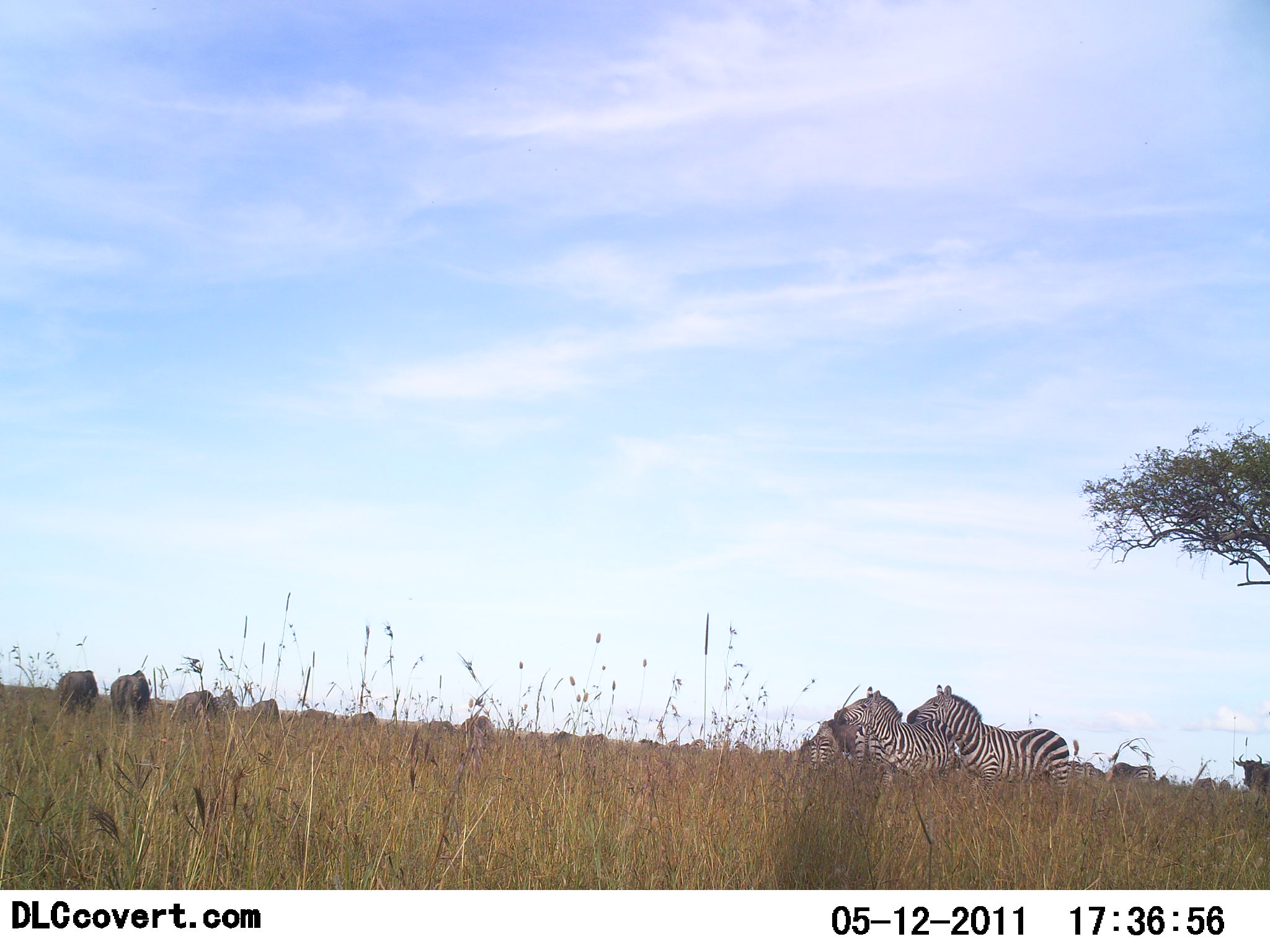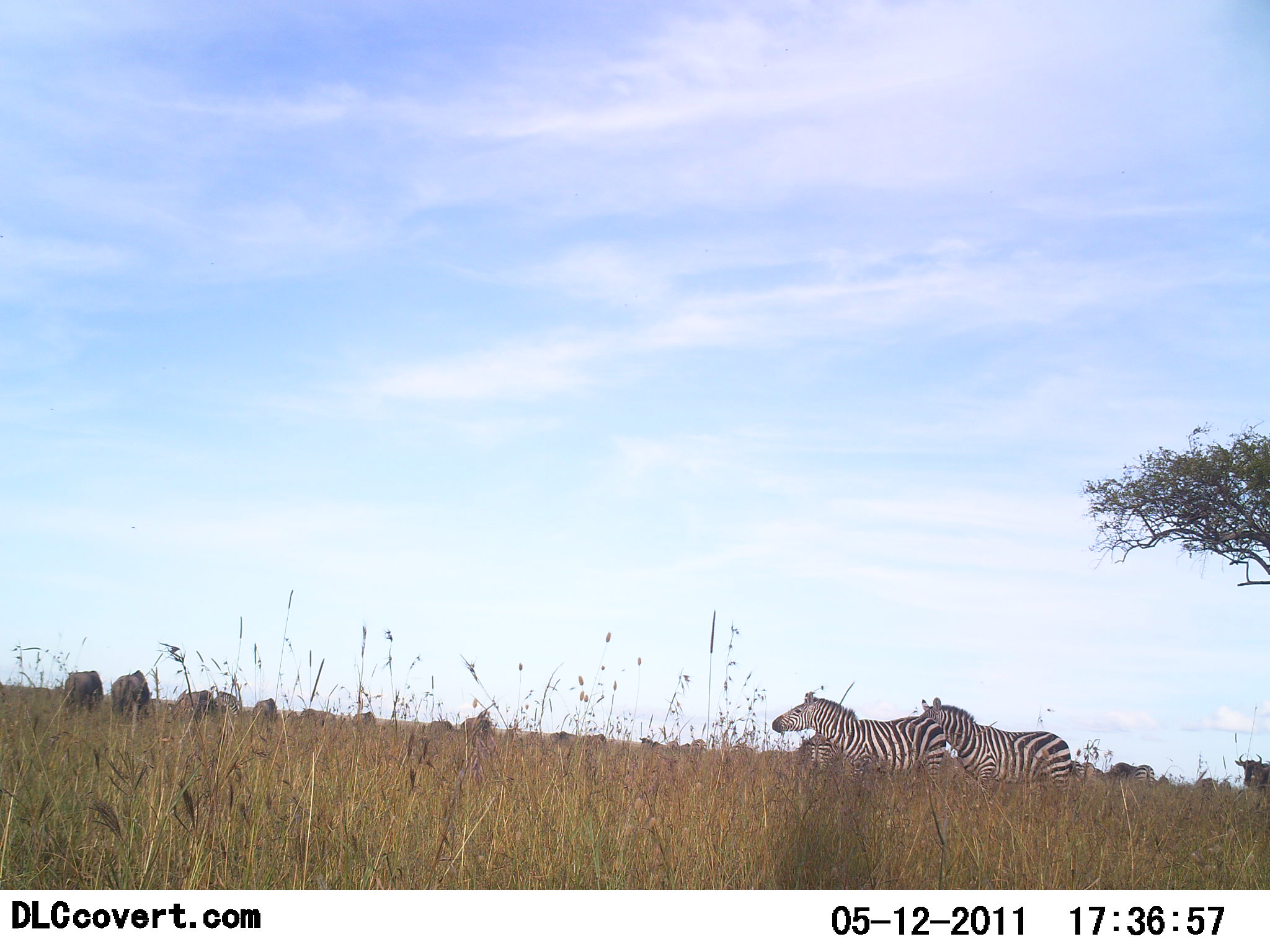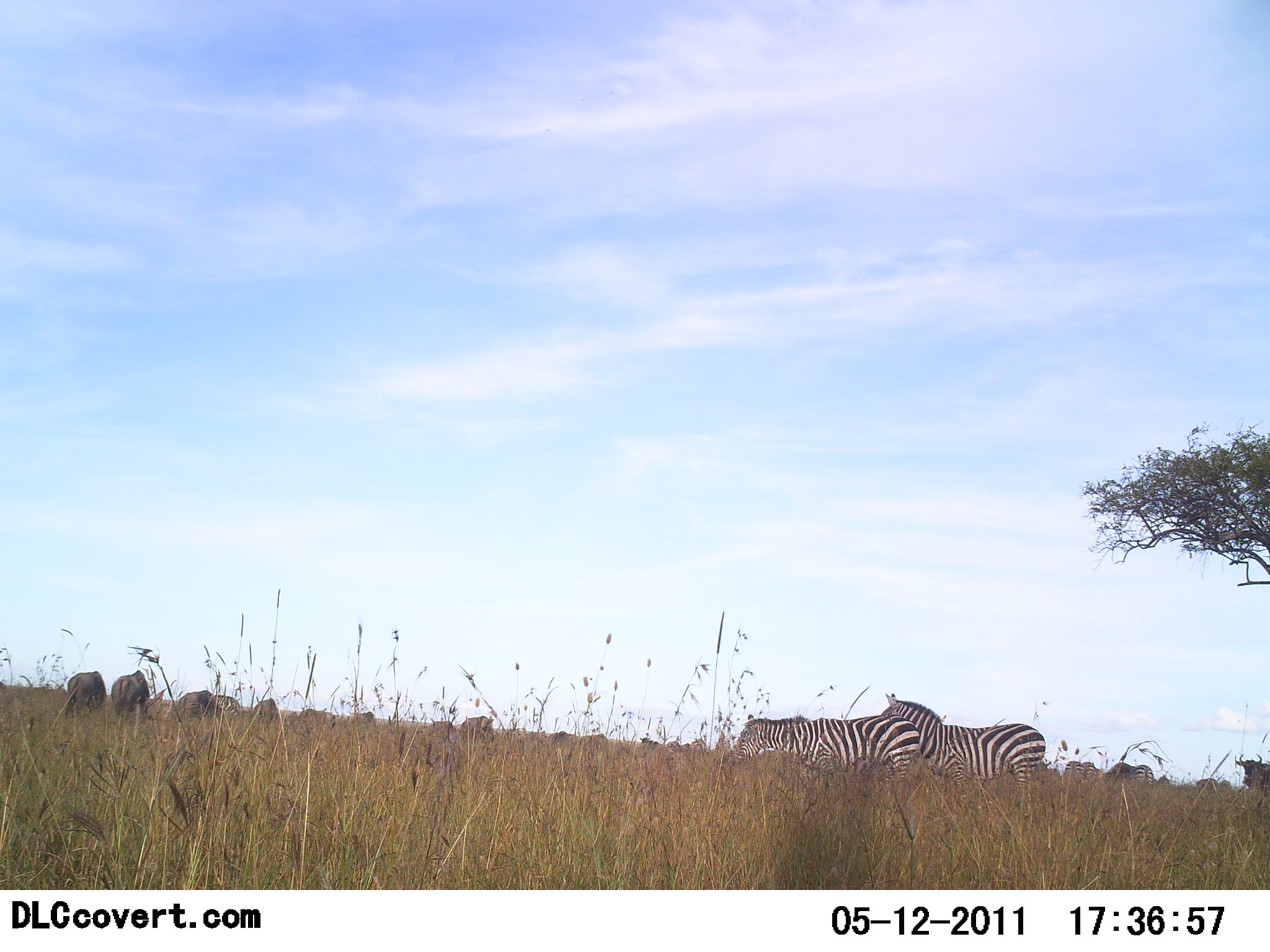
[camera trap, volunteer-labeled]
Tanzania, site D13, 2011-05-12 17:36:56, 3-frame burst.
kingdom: Animalia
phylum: Chordata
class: Mammalia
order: Artiodactyla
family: Bovidae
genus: Connochaetes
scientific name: Connochaetes taurinus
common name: blue wildebeest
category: wildebeest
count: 11-50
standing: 50%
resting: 0%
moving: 20%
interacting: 0%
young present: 0%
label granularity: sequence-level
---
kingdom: Animalia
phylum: Chordata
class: Mammalia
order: Perissodactyla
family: Equidae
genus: Equus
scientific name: Equus quagga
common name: plains zebra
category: zebra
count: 3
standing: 47%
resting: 0%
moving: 53%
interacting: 13%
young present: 0%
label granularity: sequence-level